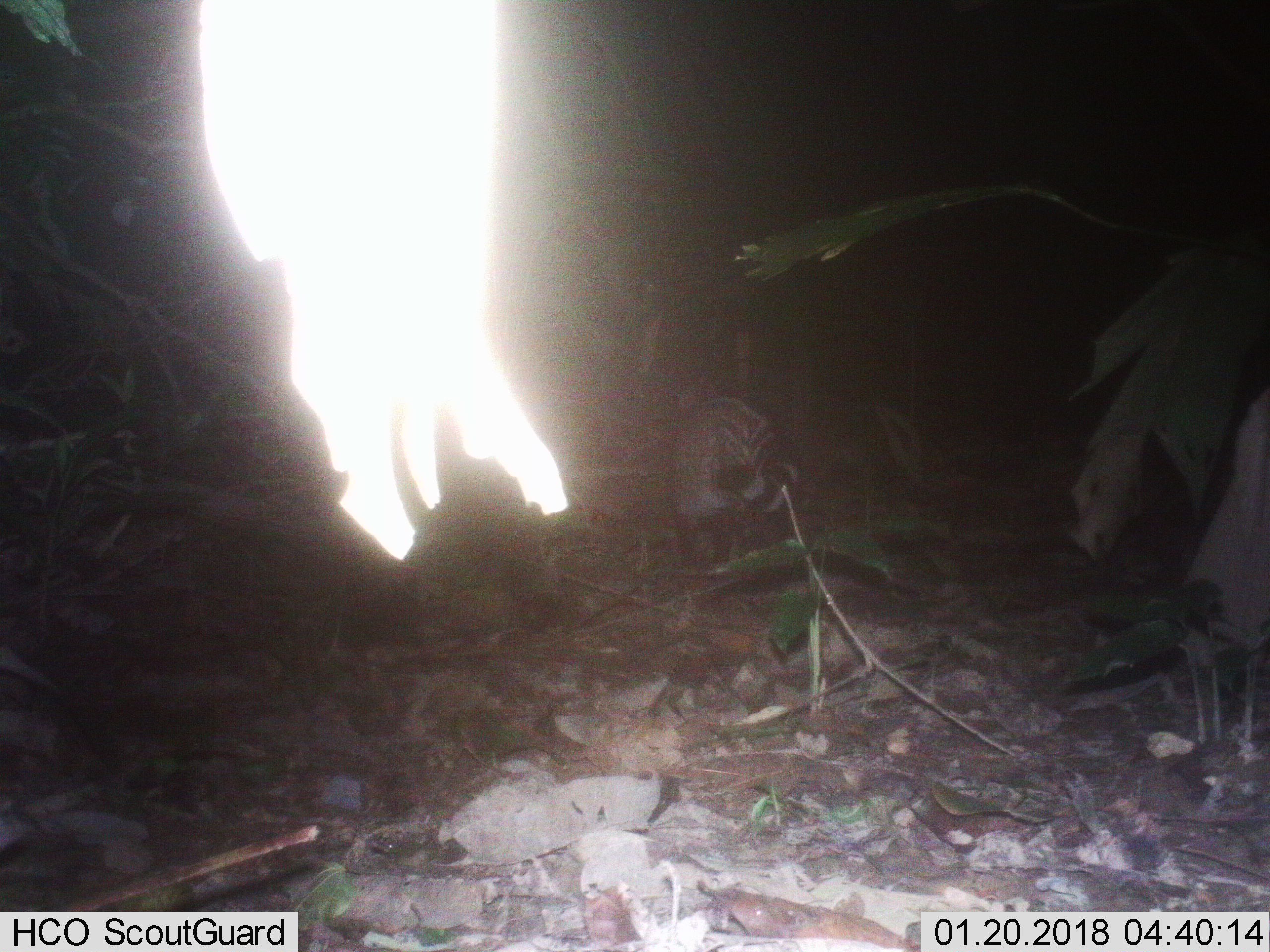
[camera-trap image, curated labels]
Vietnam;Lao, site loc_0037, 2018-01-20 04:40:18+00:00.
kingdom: Animalia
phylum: Chordata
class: Mammalia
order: Carnivora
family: Viverridae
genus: Viverra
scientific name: Viverra zibetha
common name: large indian civet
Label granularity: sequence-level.